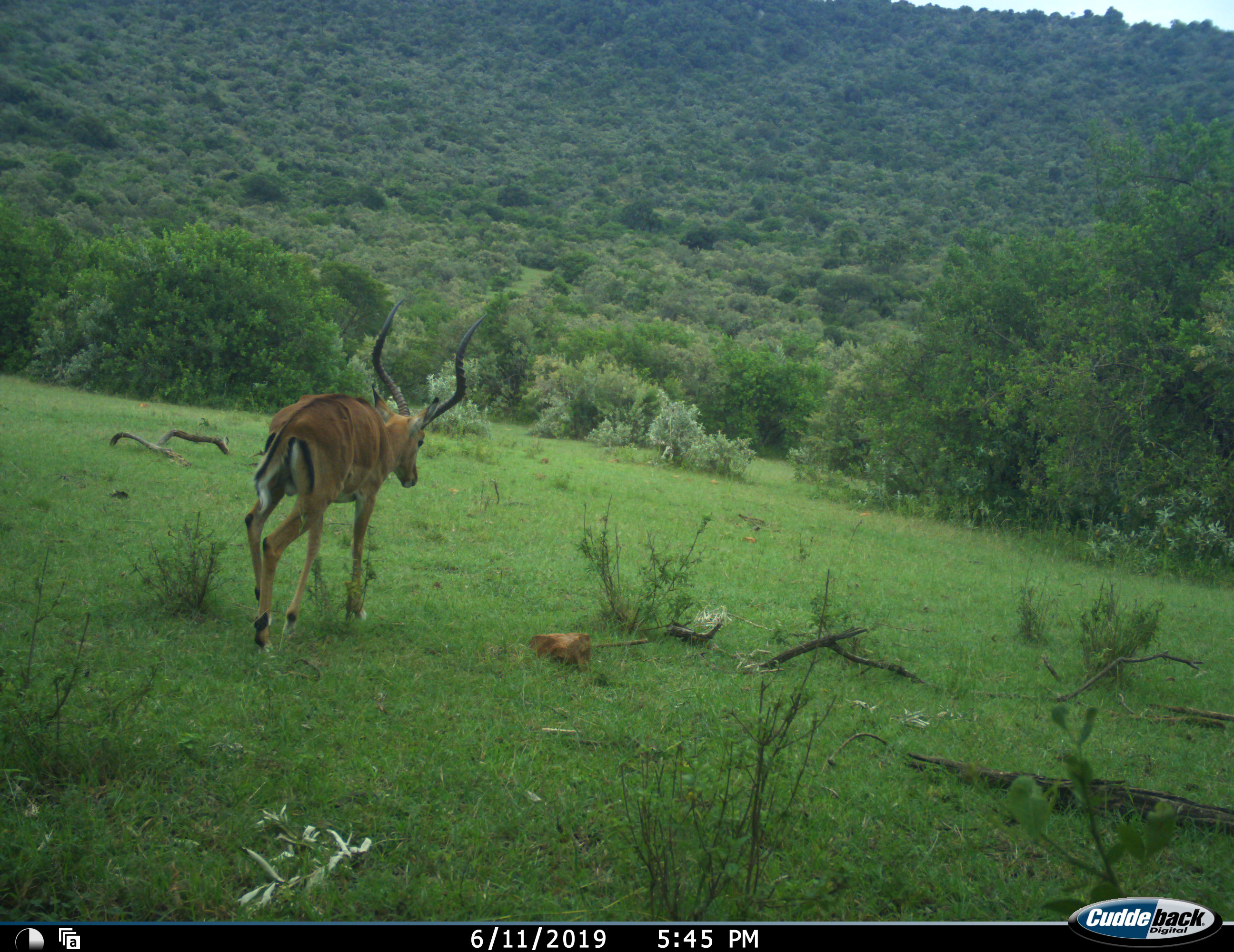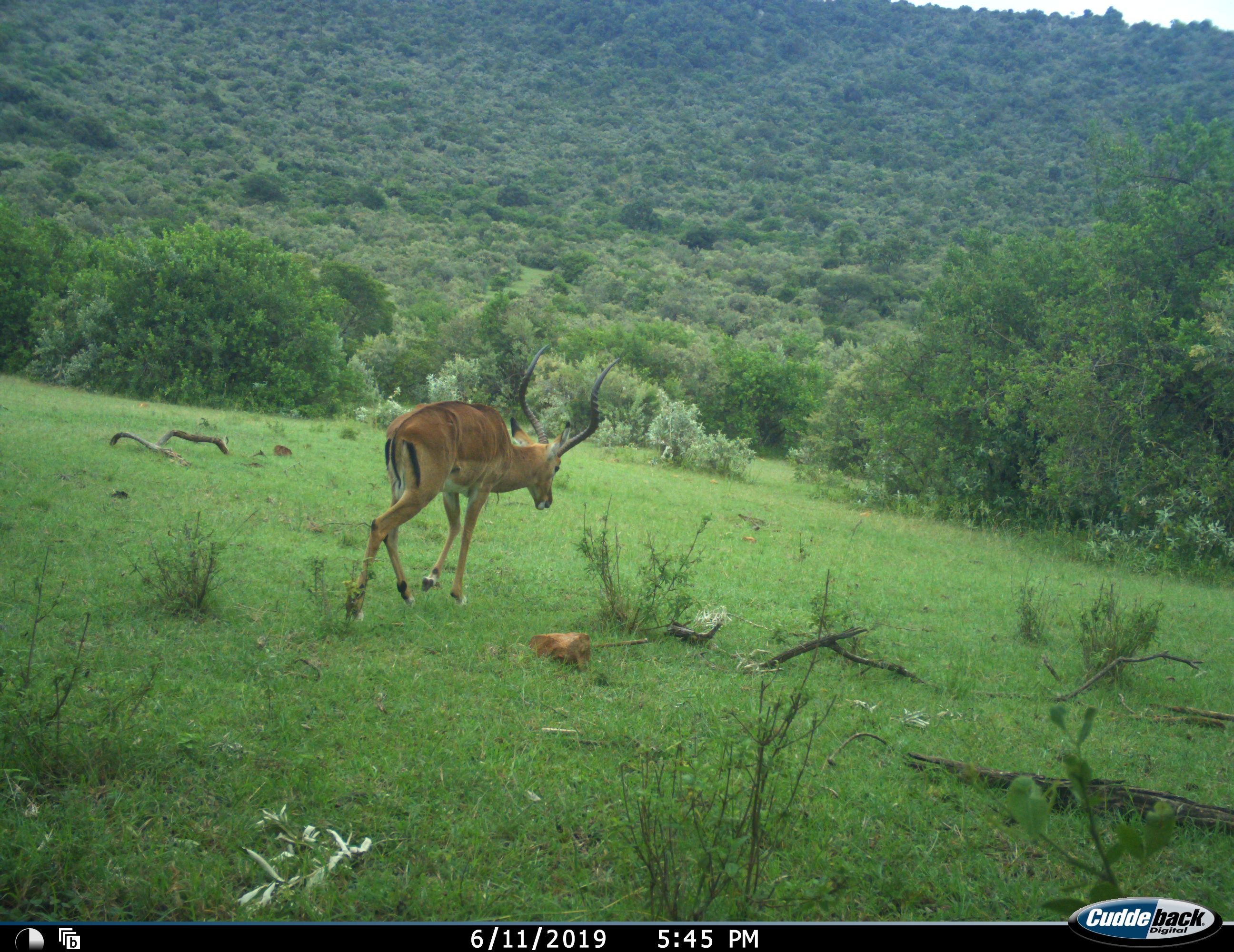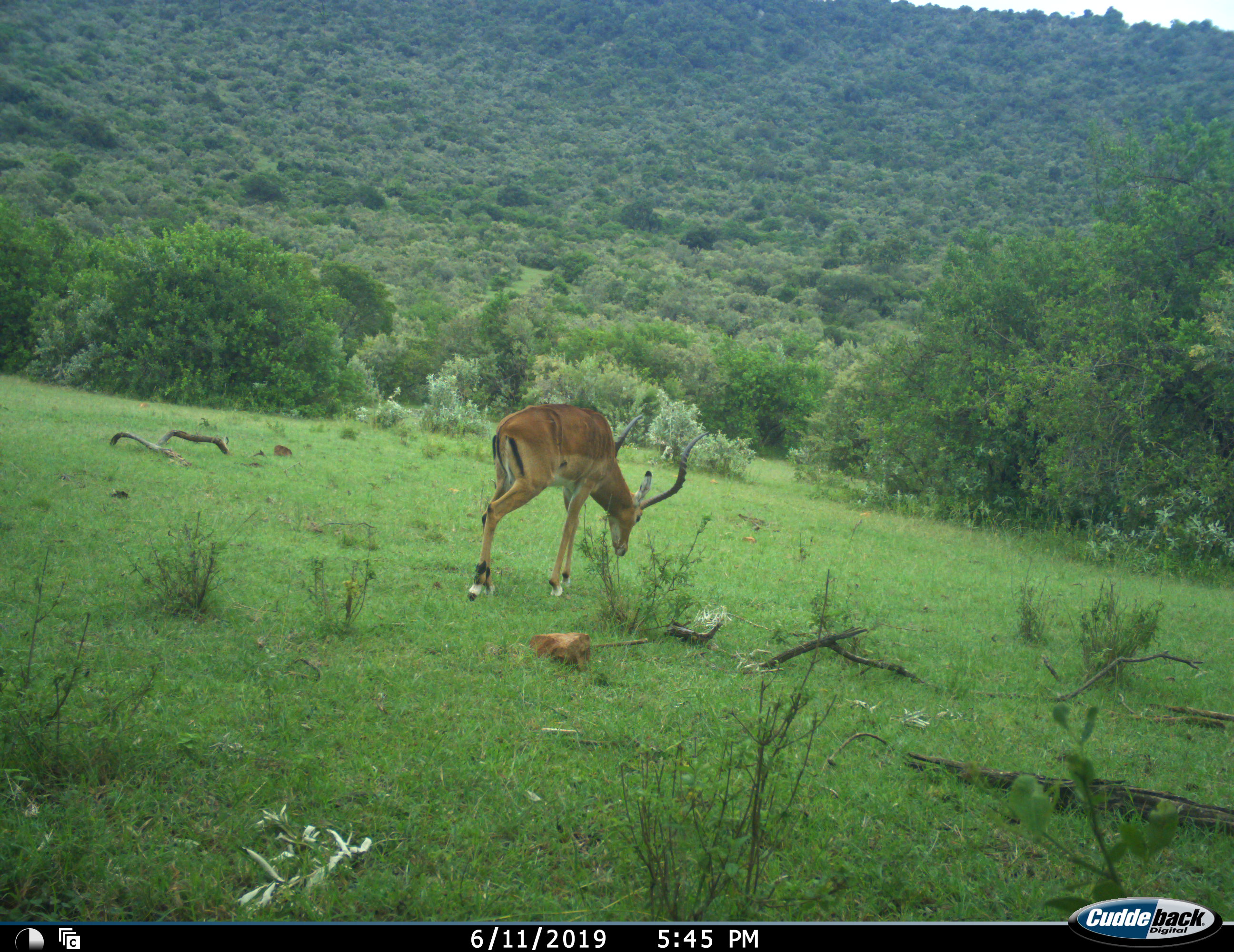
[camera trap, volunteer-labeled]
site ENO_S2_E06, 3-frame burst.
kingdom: Animalia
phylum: Chordata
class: Mammalia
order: Artiodactyla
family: Bovidae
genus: Aepyceros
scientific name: Aepyceros melampus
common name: impala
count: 1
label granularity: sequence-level